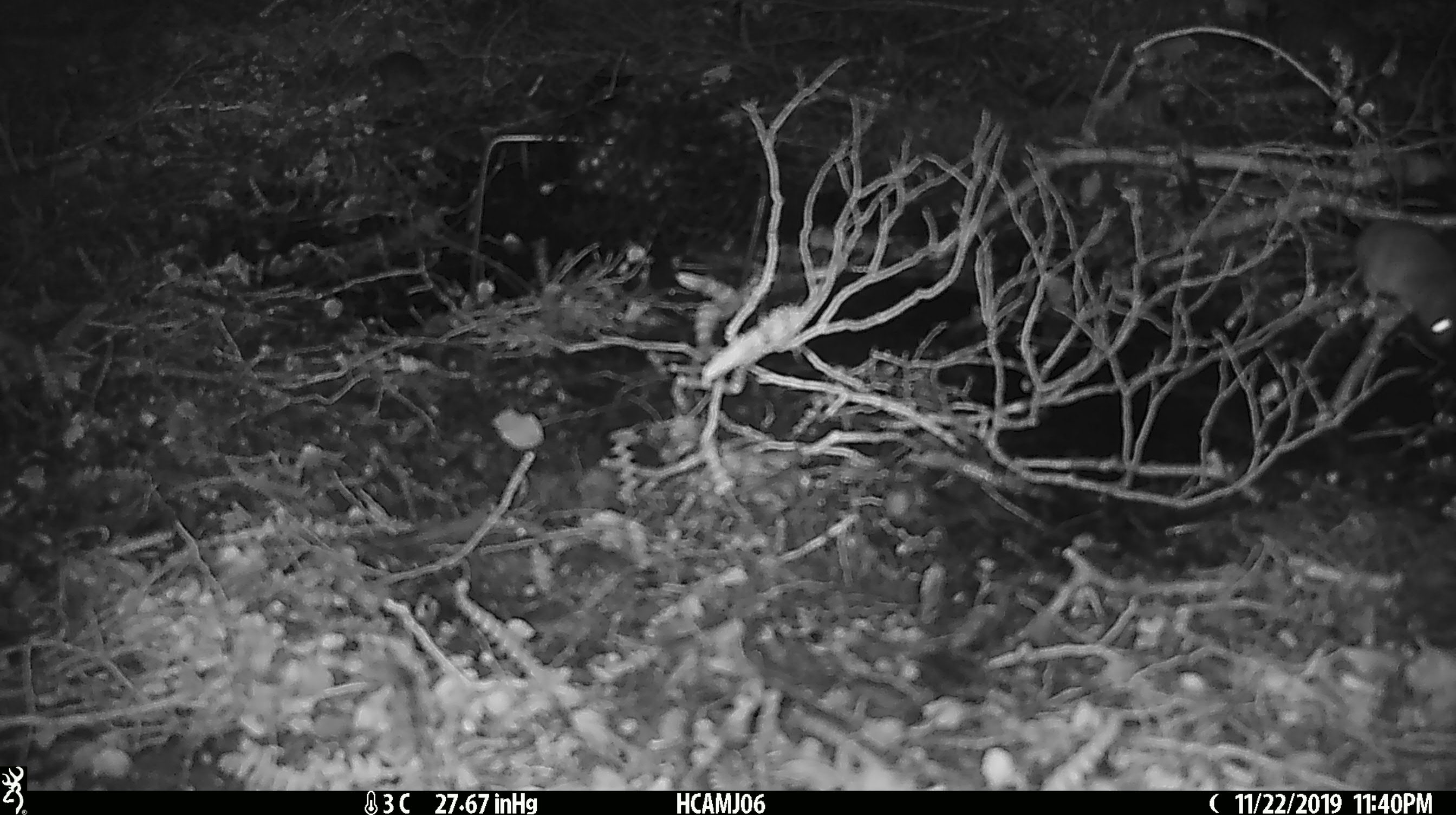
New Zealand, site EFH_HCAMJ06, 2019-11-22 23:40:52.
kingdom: Animalia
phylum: Chordata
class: Mammalia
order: Rodentia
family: Muridae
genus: Mus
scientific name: Mus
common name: mouse